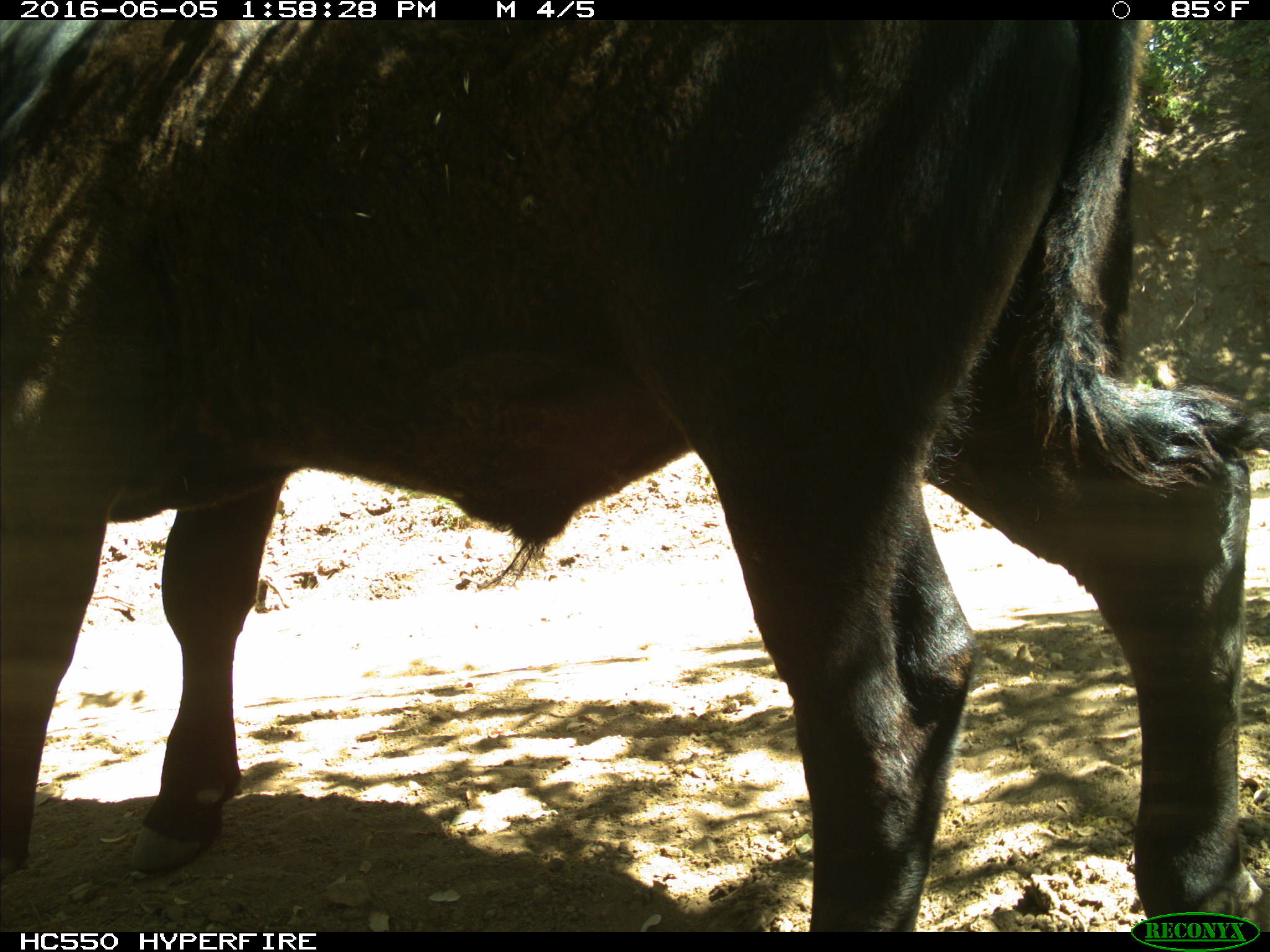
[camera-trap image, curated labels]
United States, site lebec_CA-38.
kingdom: Animalia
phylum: Chordata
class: Mammalia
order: Artiodactyla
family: Bovidae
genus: Bos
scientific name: Bos taurus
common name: domestic cow